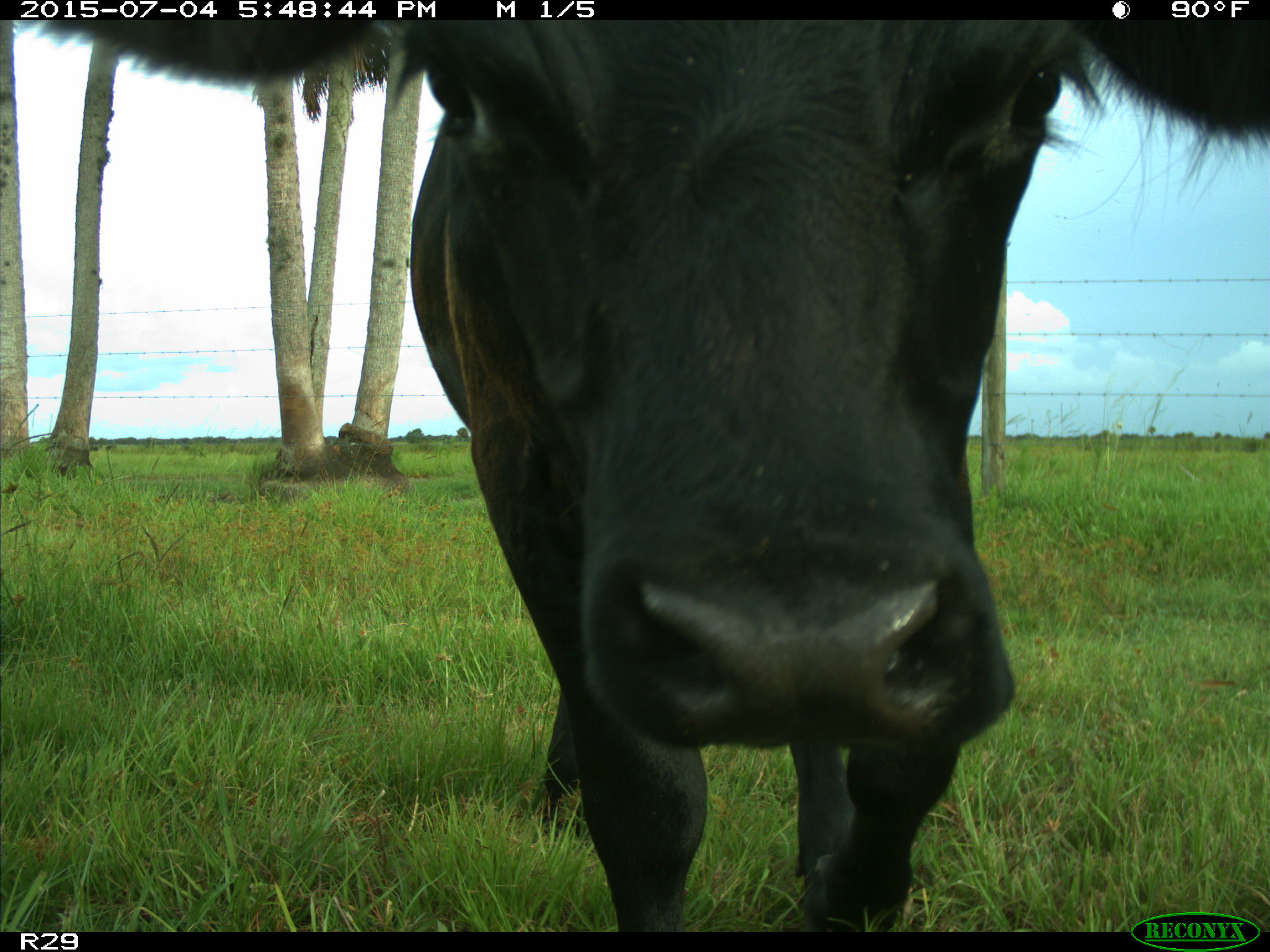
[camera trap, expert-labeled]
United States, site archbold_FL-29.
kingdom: Animalia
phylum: Chordata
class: Mammalia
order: Artiodactyla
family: Bovidae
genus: Bos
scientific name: Bos taurus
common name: domestic cow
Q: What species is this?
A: Bos taurus (domestic cow).